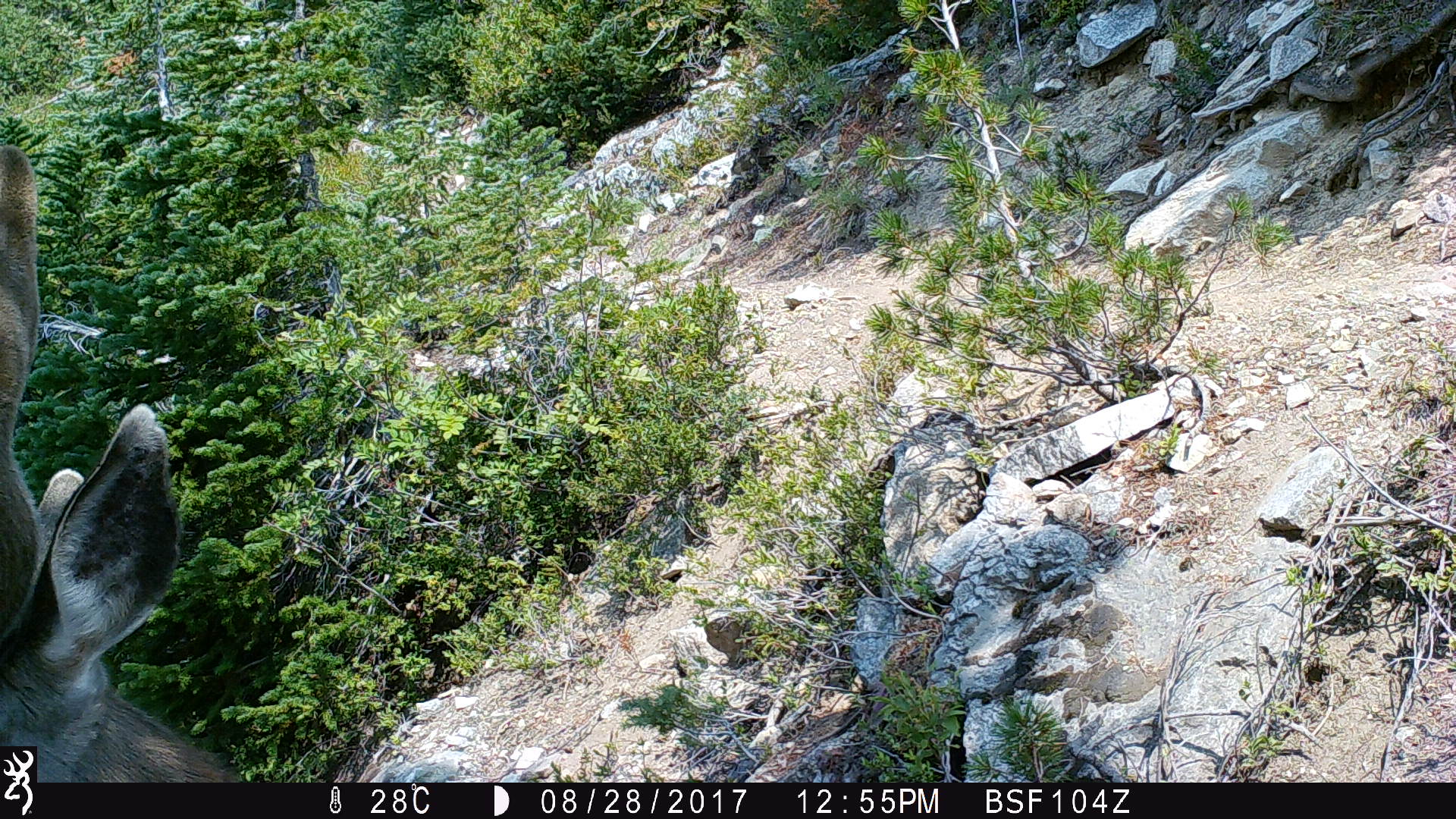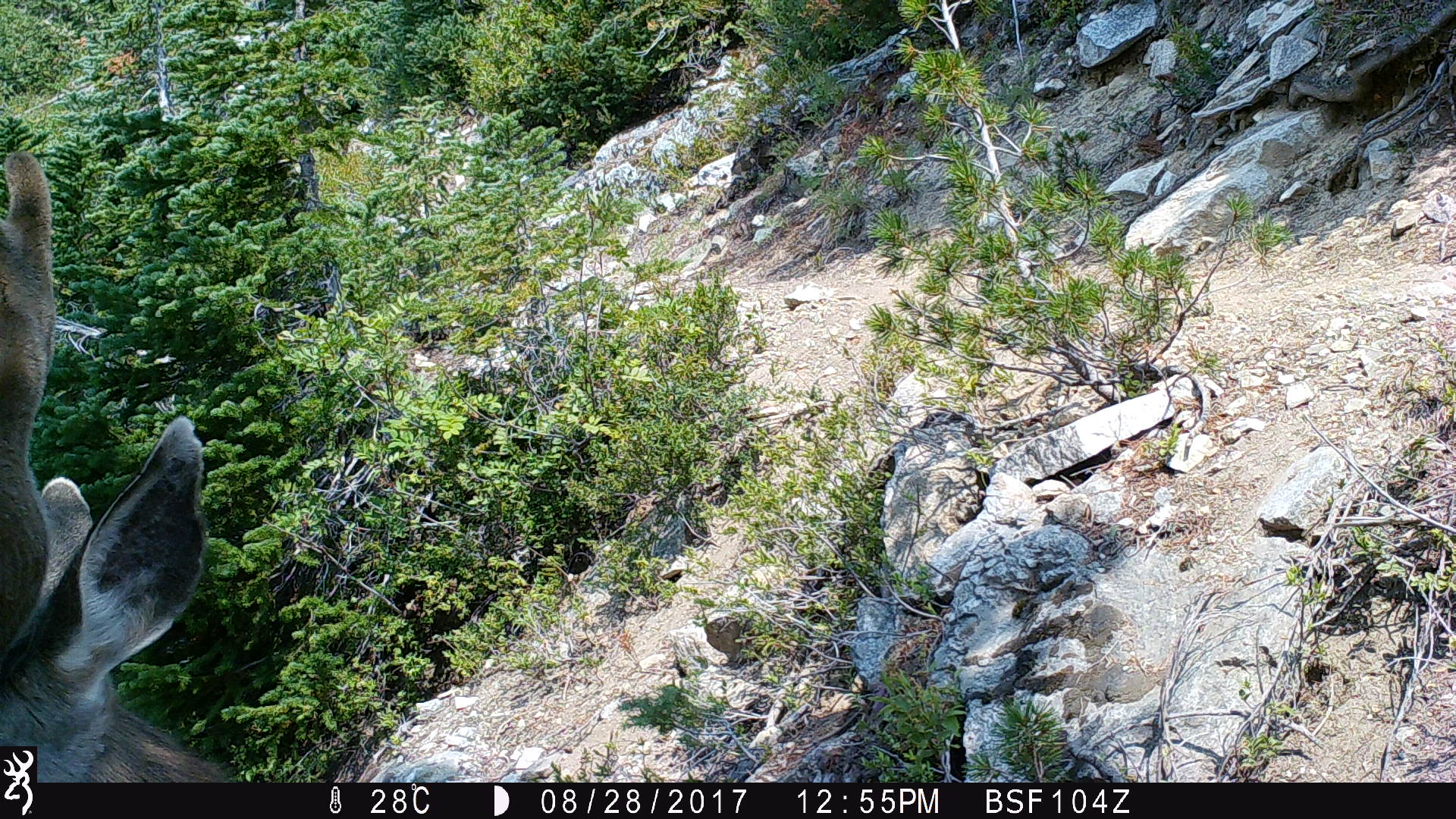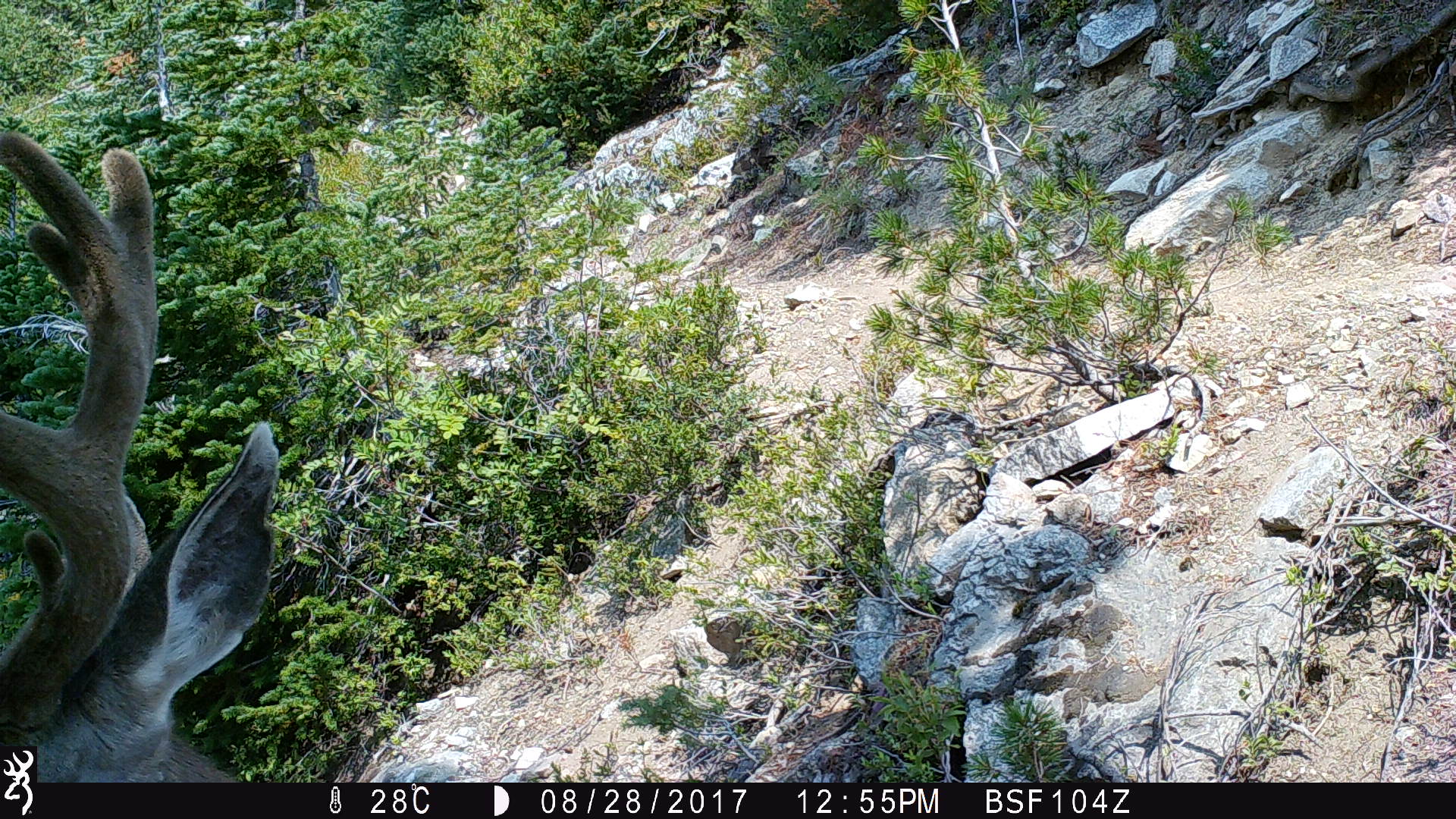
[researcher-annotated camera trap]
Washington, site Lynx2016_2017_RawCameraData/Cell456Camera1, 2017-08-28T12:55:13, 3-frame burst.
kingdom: Animalia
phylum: Chordata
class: Mammalia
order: Artiodactyla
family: Cervidae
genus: Odocoileus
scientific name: Odocoileus hemionus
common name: mule deer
Odocoileus hemionus (mule deer). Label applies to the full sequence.